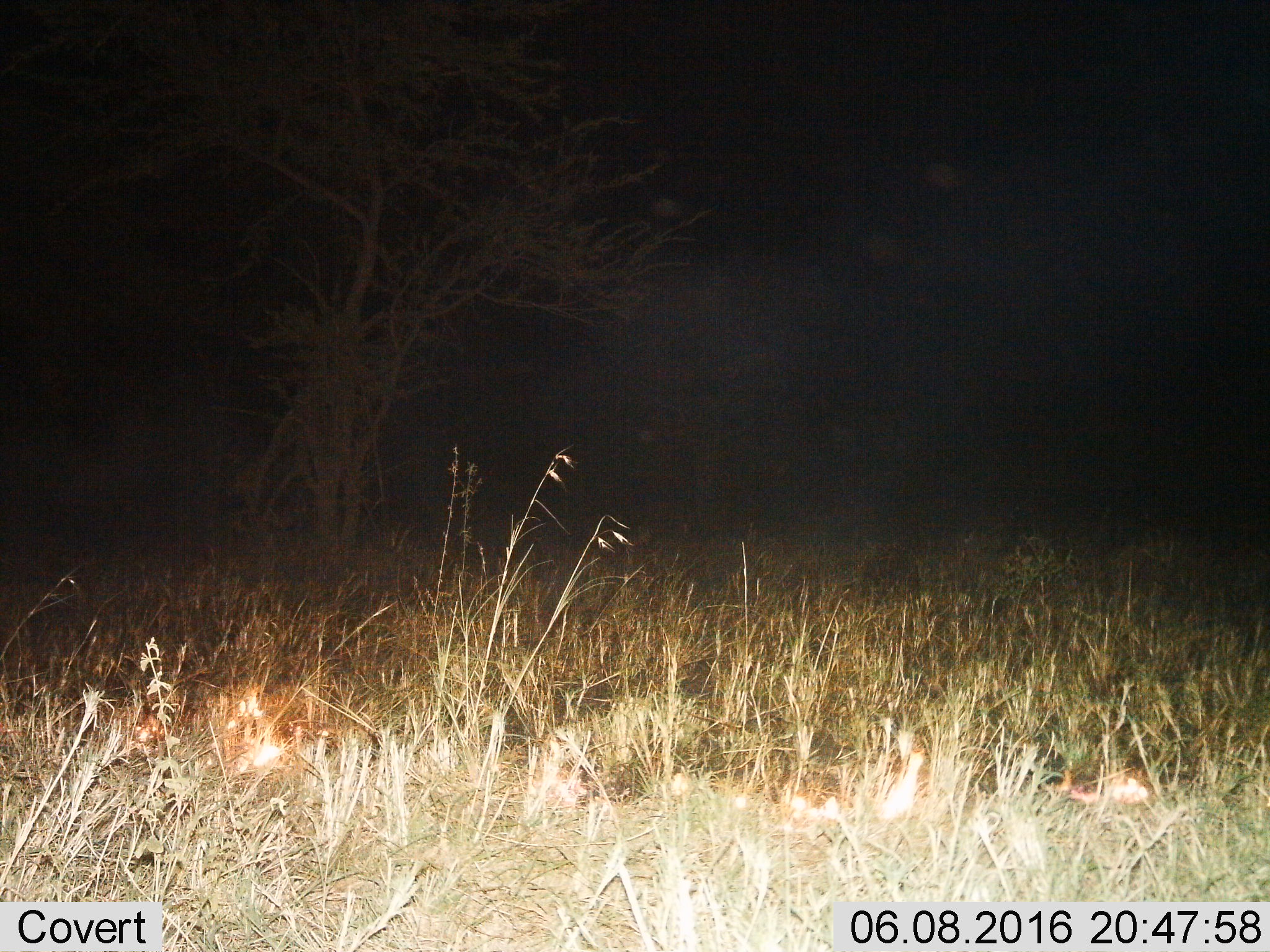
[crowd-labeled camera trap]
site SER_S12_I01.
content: unidentified animal